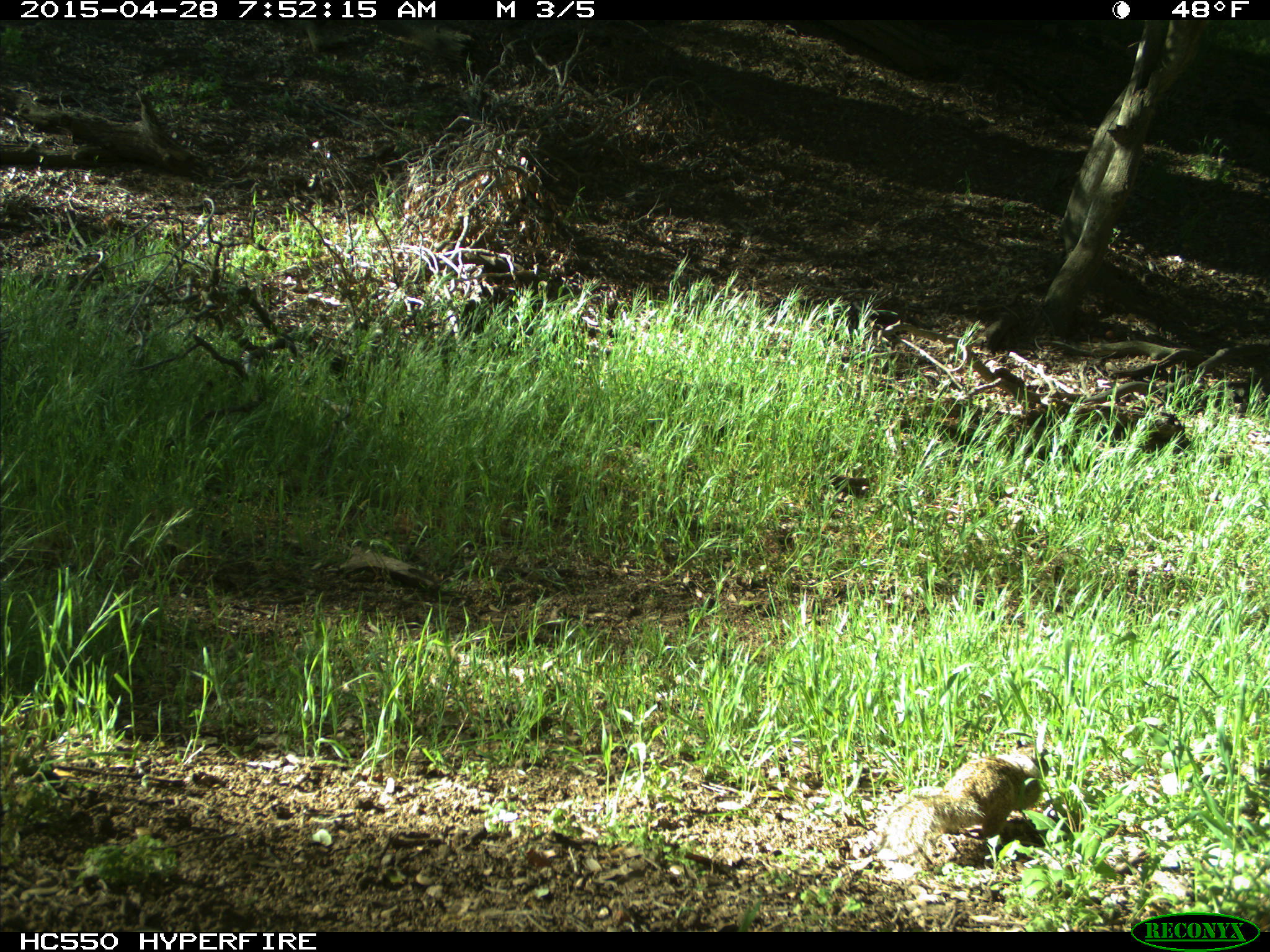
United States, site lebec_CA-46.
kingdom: Animalia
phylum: Chordata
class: Mammalia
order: Rodentia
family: Sciuridae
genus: Otospermophilus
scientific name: Otospermophilus beecheyi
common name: california ground squirrel